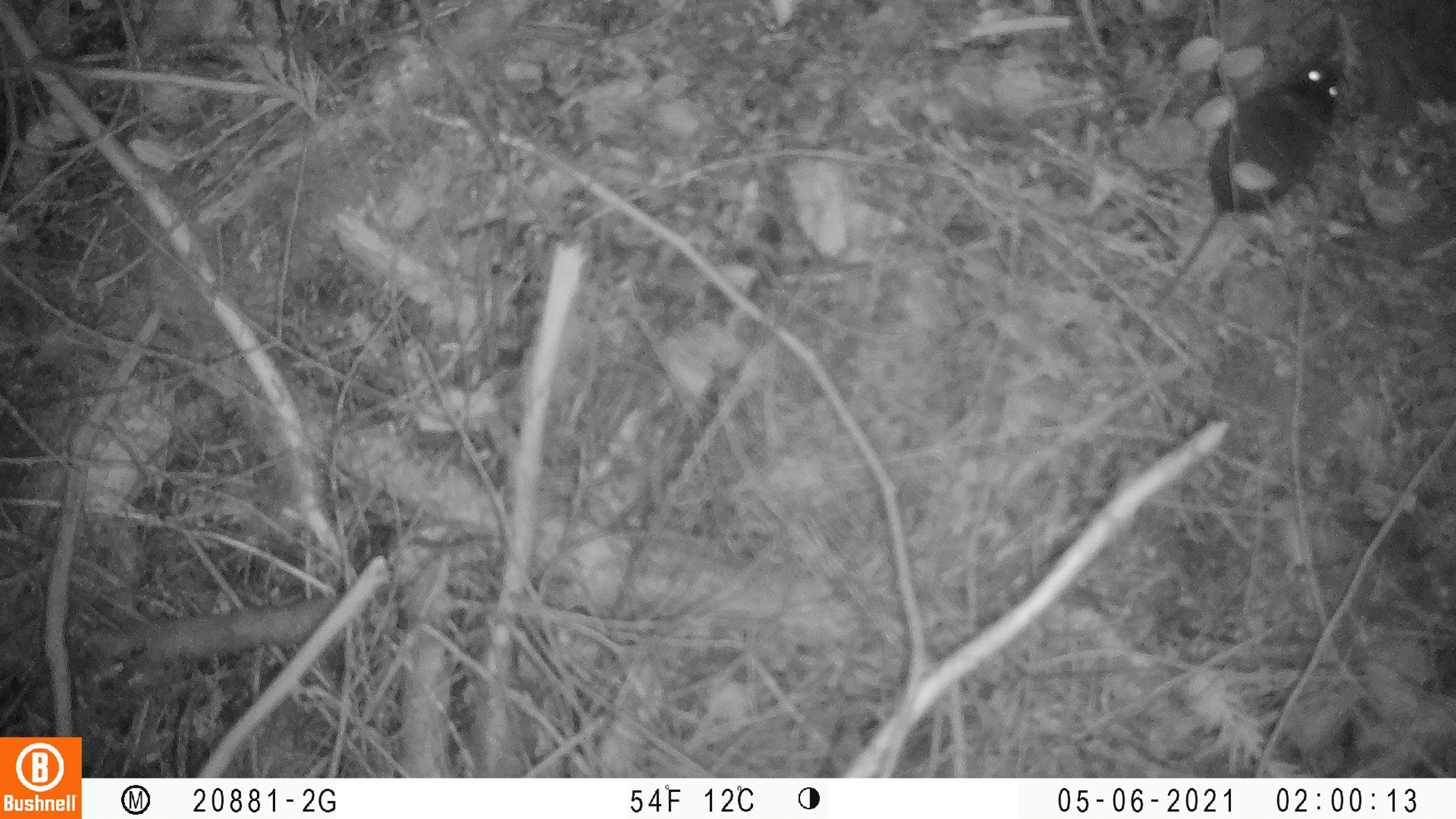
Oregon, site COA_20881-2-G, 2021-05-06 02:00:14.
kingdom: Animalia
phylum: Chordata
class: Mammalia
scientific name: Mammalia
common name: small mammal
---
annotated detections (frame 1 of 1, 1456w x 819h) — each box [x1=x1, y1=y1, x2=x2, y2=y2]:
small mammal: [x1=1124, y1=33, x2=1375, y2=333]